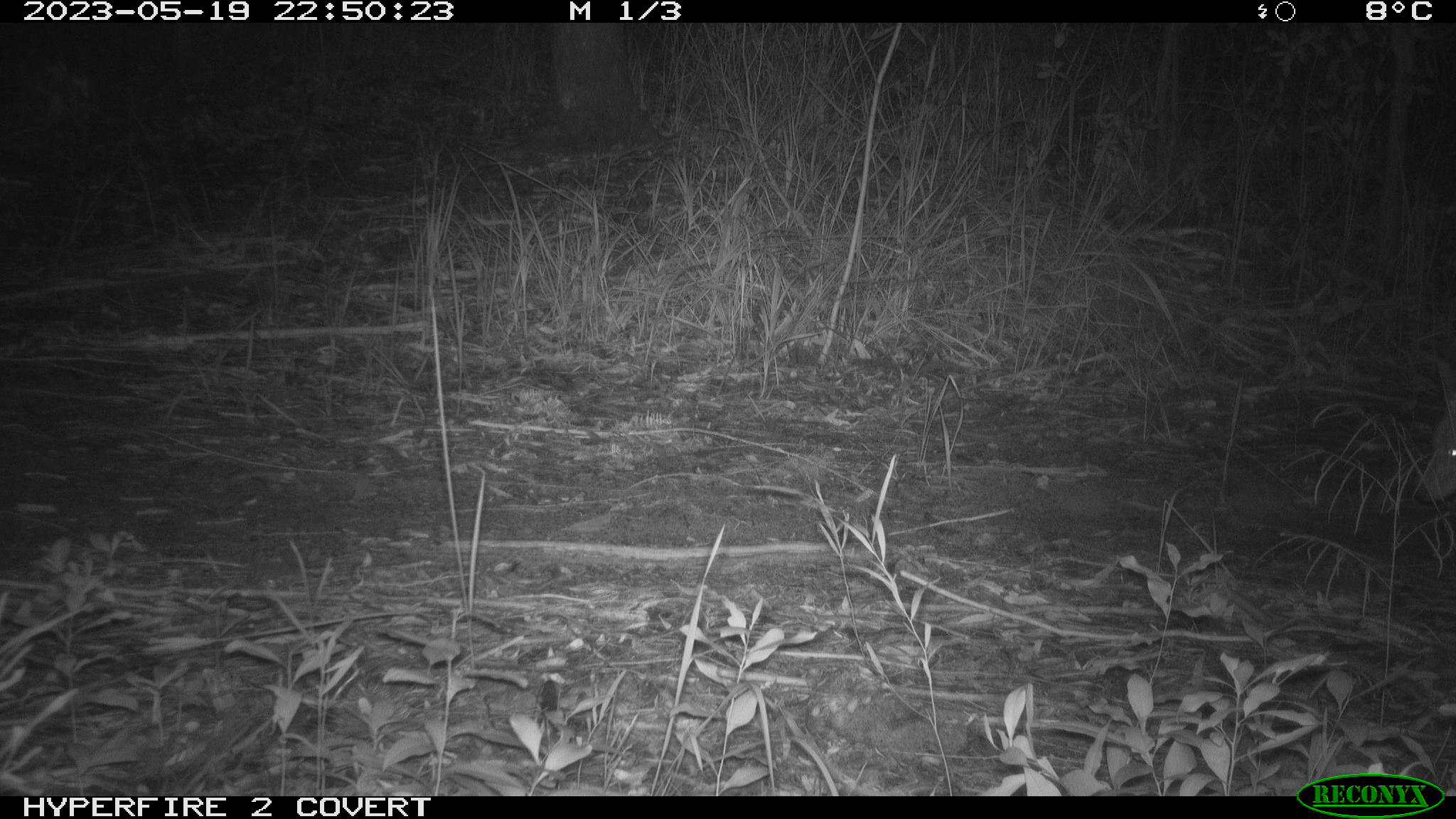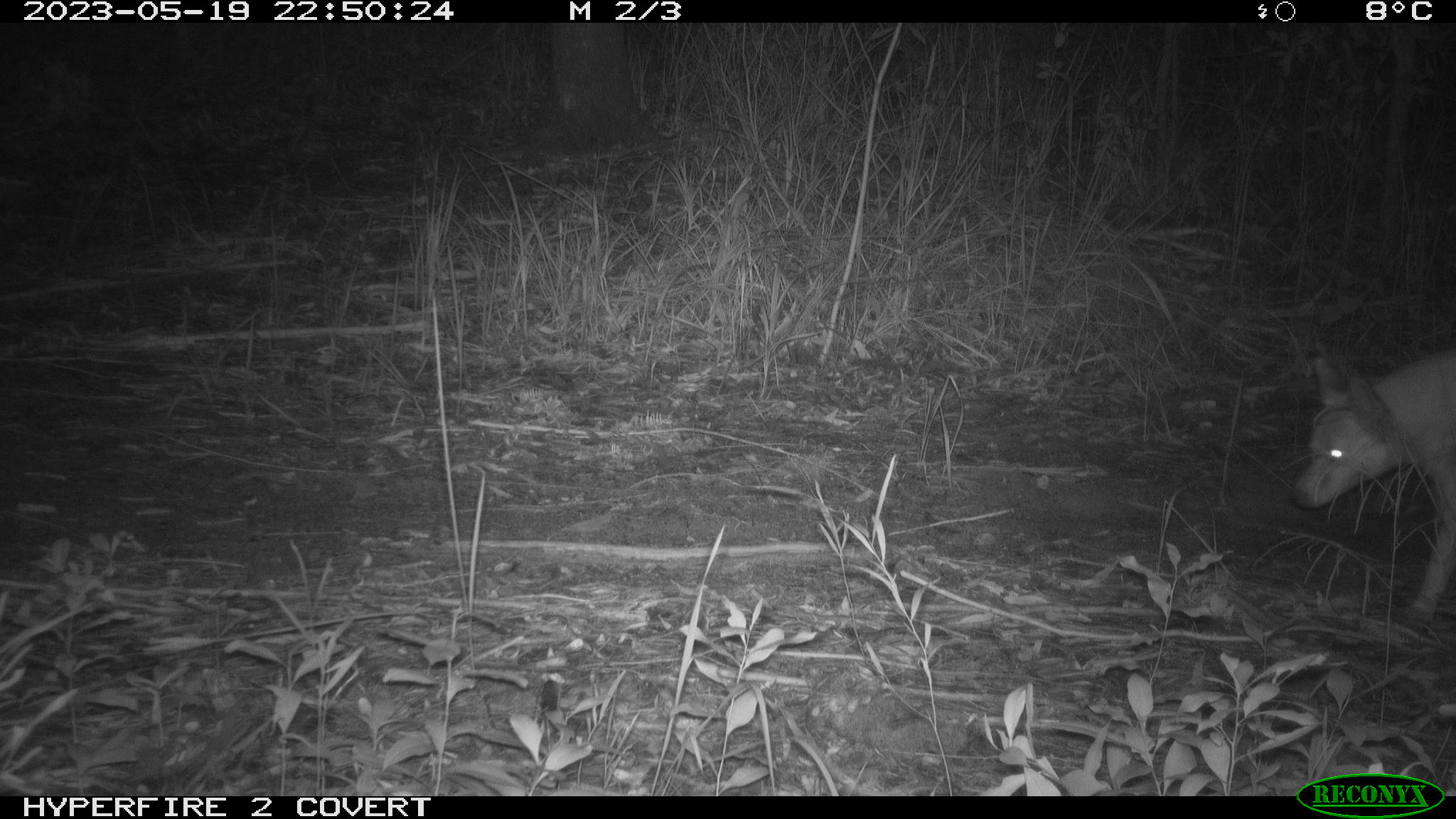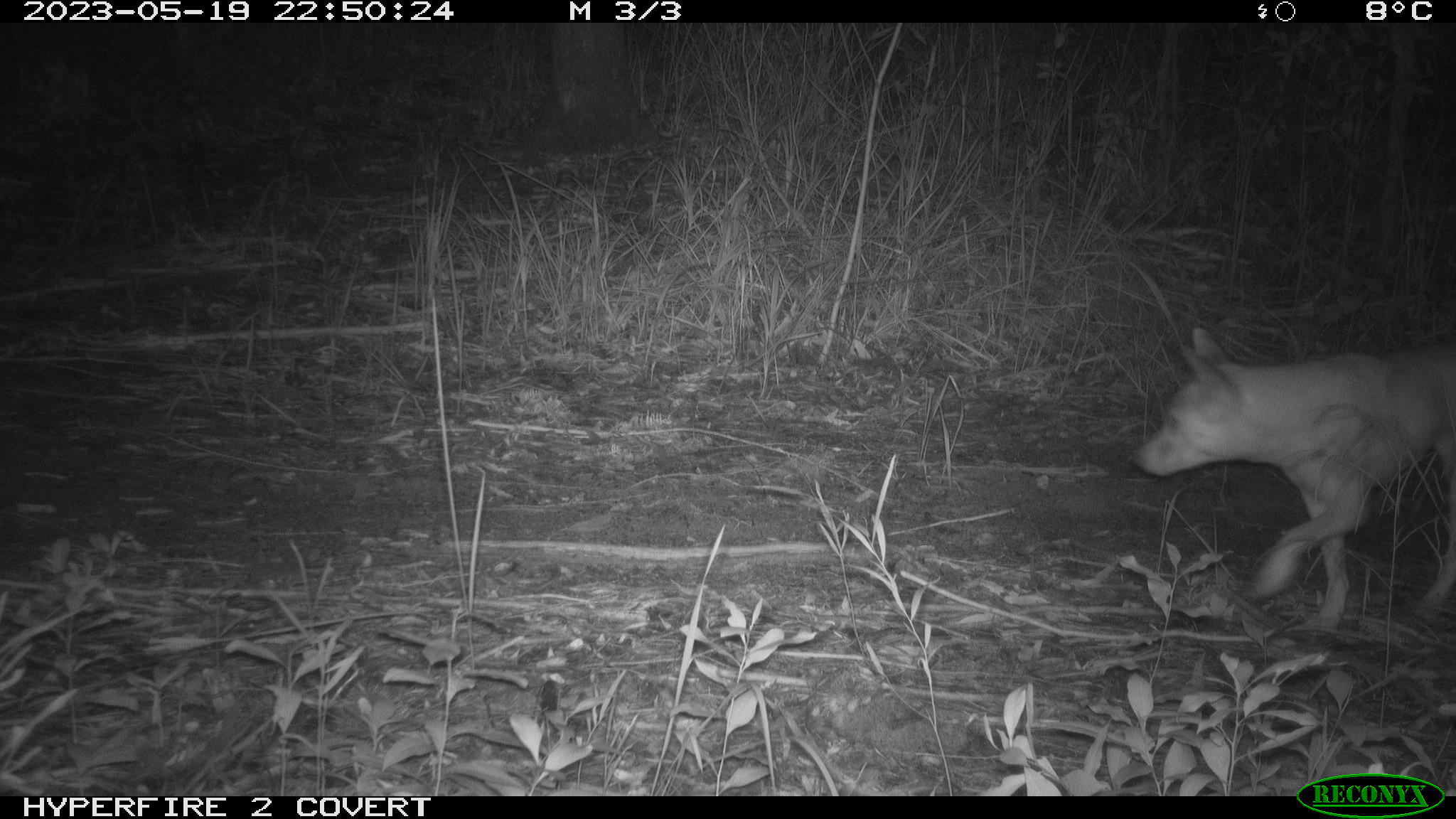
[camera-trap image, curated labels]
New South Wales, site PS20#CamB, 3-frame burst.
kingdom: Animalia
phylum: Chordata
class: Mammalia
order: Carnivora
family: Canidae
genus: Canis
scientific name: Canis familiaris dingo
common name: dingo